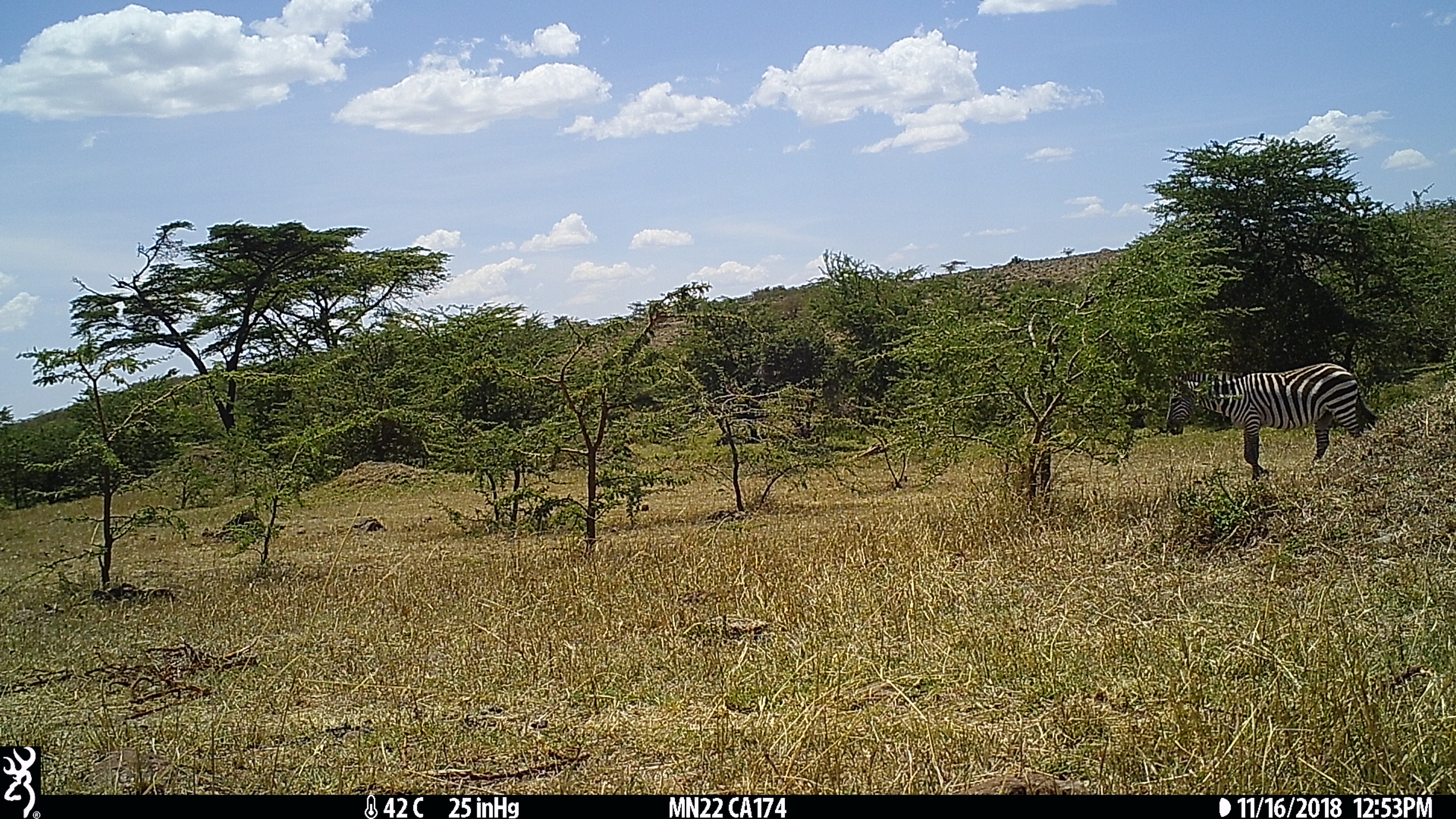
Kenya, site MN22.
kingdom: Animalia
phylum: Chordata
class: Mammalia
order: Perissodactyla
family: Equidae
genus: Equus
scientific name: Equus quagga burchellii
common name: burchell's zebra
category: zebra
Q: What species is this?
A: Zebra (burchell's zebra) (Equus quagga burchellii).